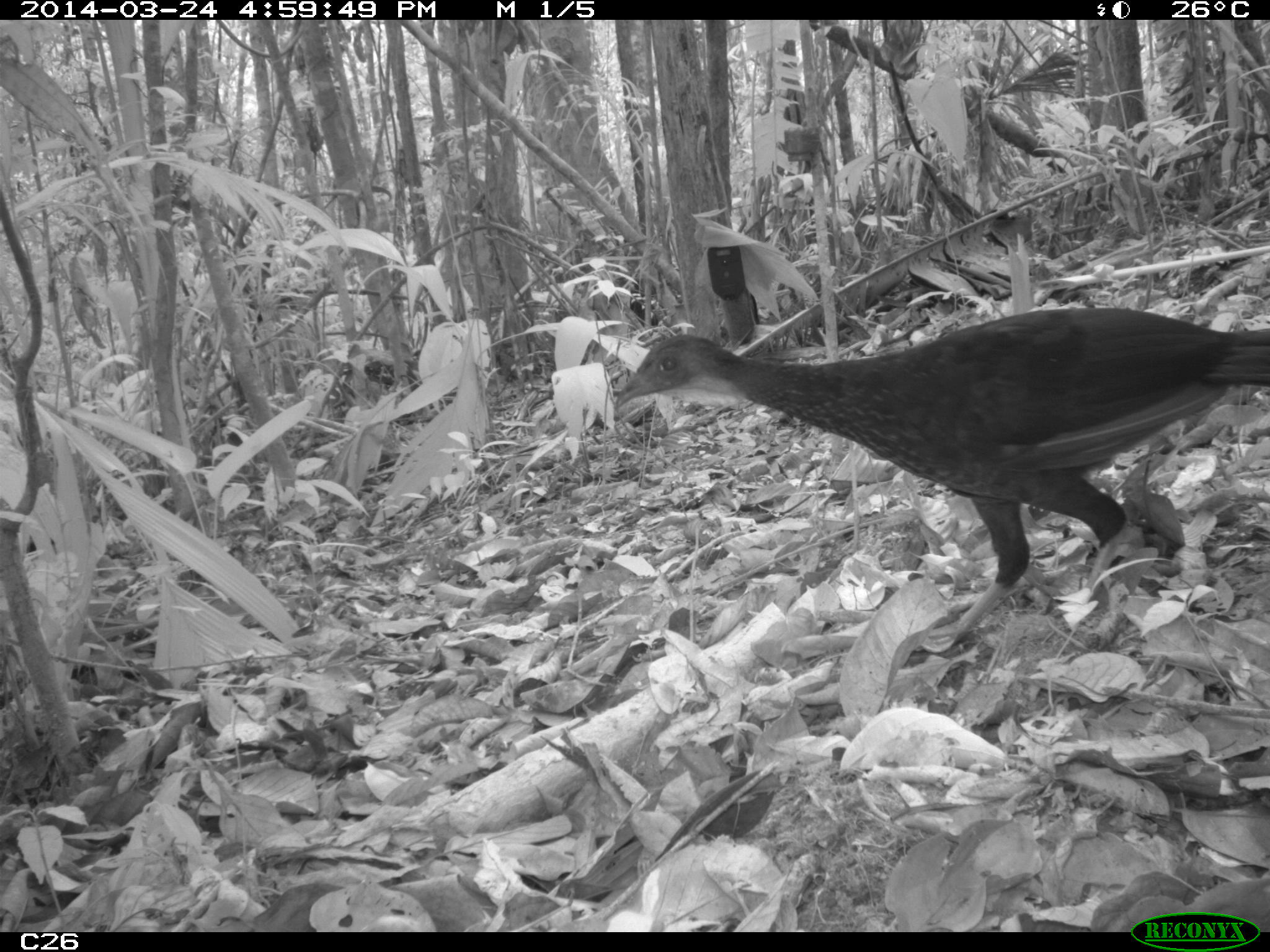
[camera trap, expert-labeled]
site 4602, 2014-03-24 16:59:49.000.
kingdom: Animalia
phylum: Chordata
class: Aves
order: Galliformes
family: Cracidae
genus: Penelope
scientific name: Penelope jacquacu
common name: spix's guan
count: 1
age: adult